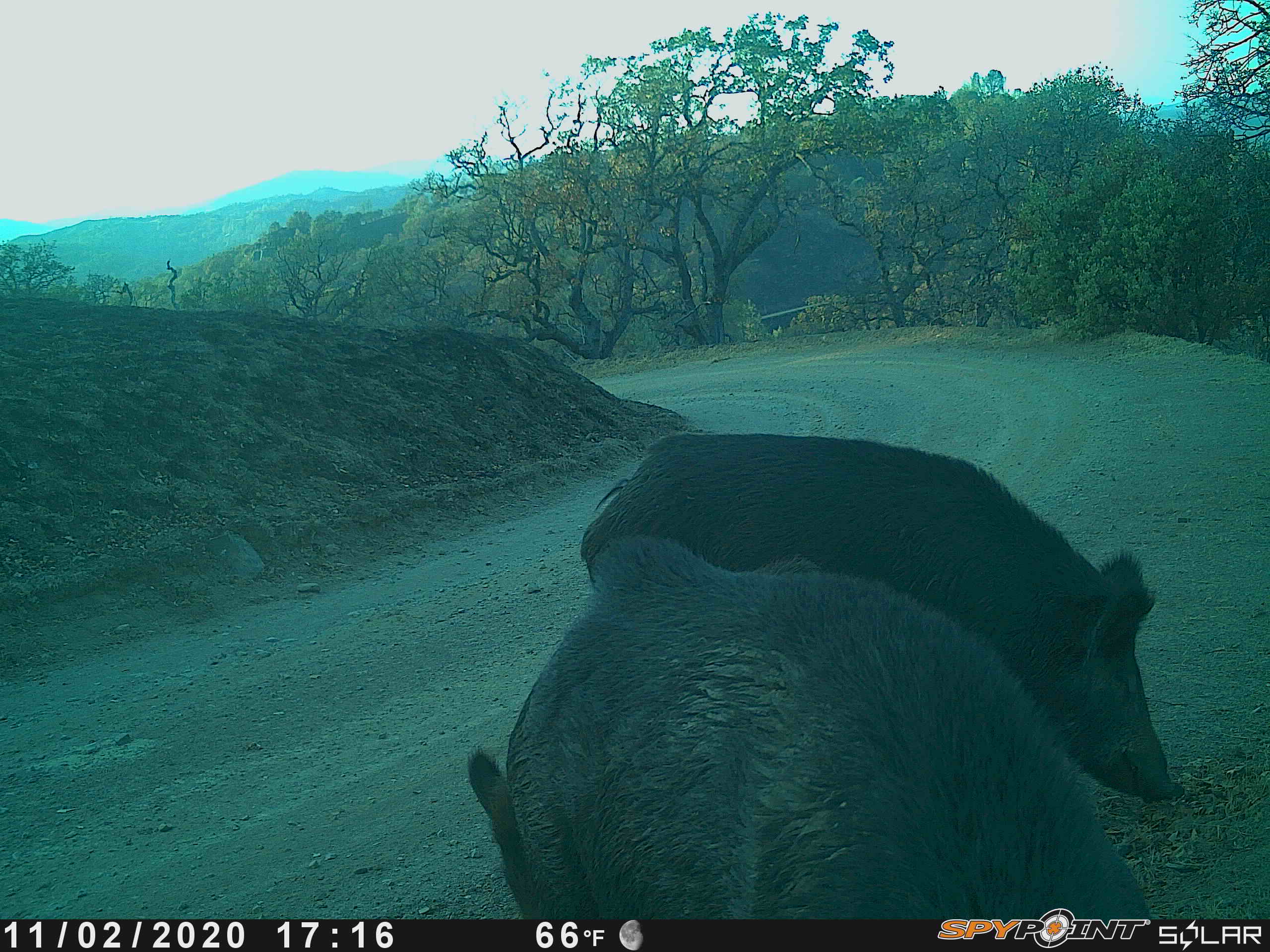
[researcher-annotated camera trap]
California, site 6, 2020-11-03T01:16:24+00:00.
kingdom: Animalia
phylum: Chordata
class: Mammalia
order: Artiodactyla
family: Suidae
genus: Sus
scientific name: Sus scrofa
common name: wild boar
Wild boar (Sus scrofa).